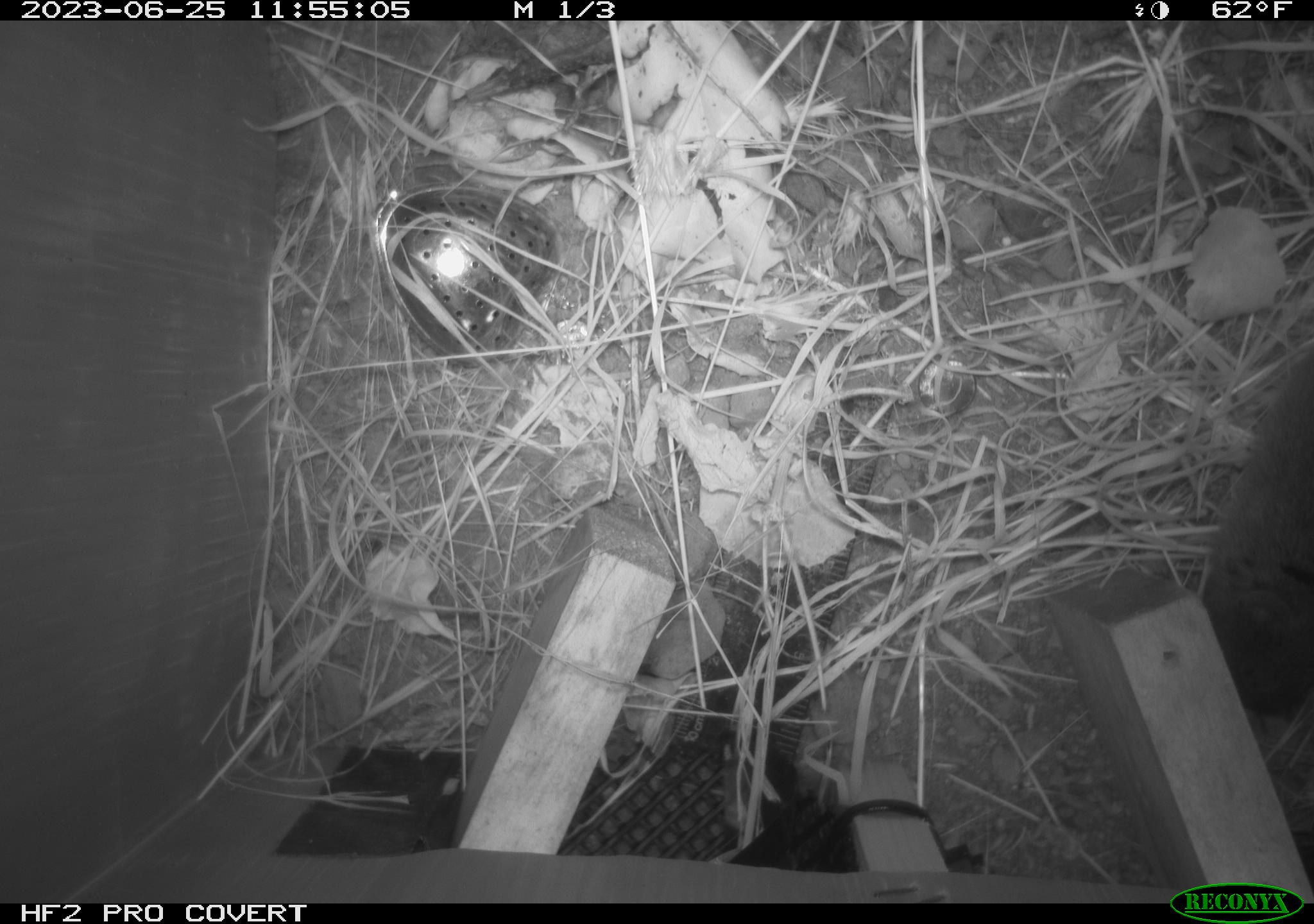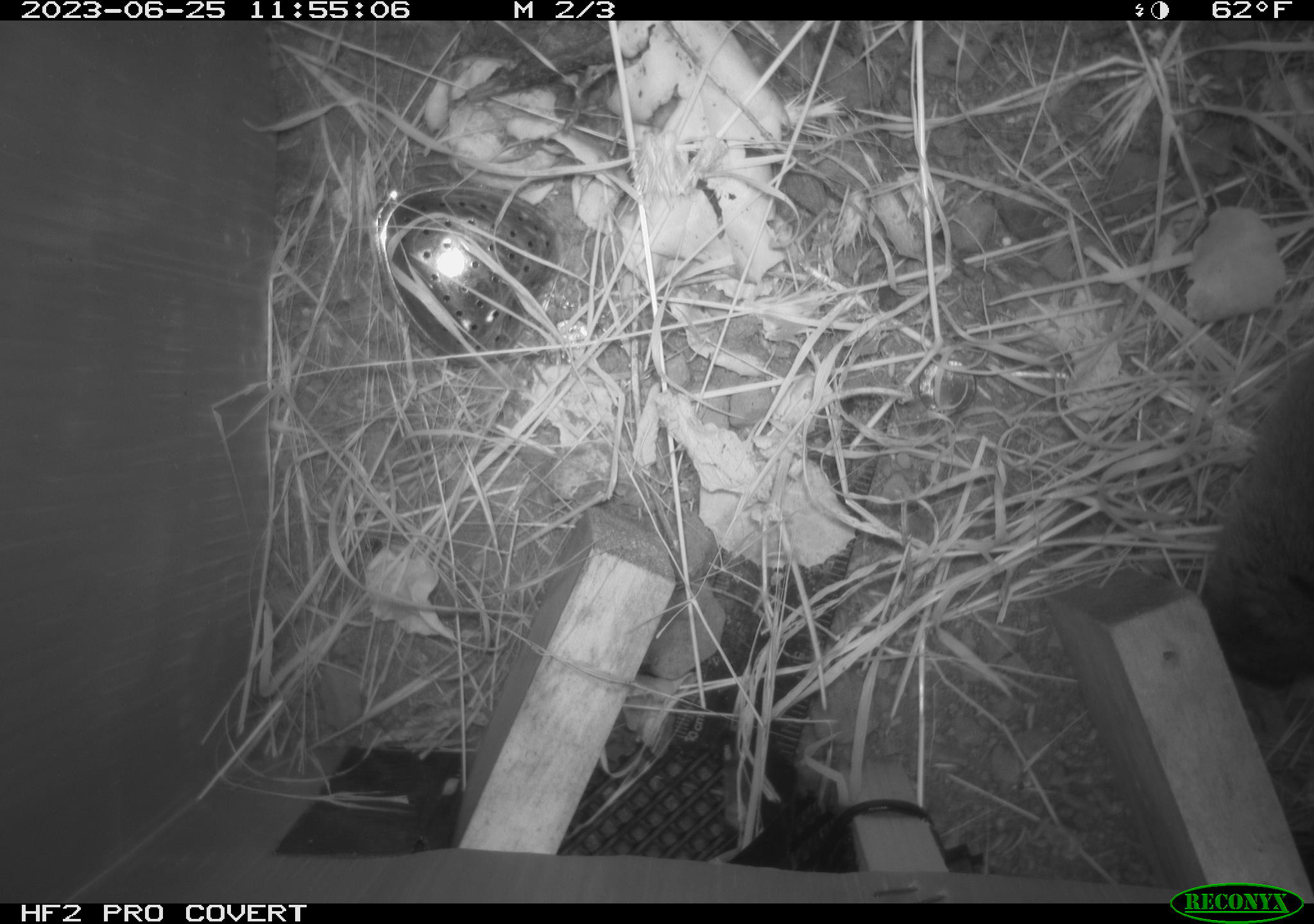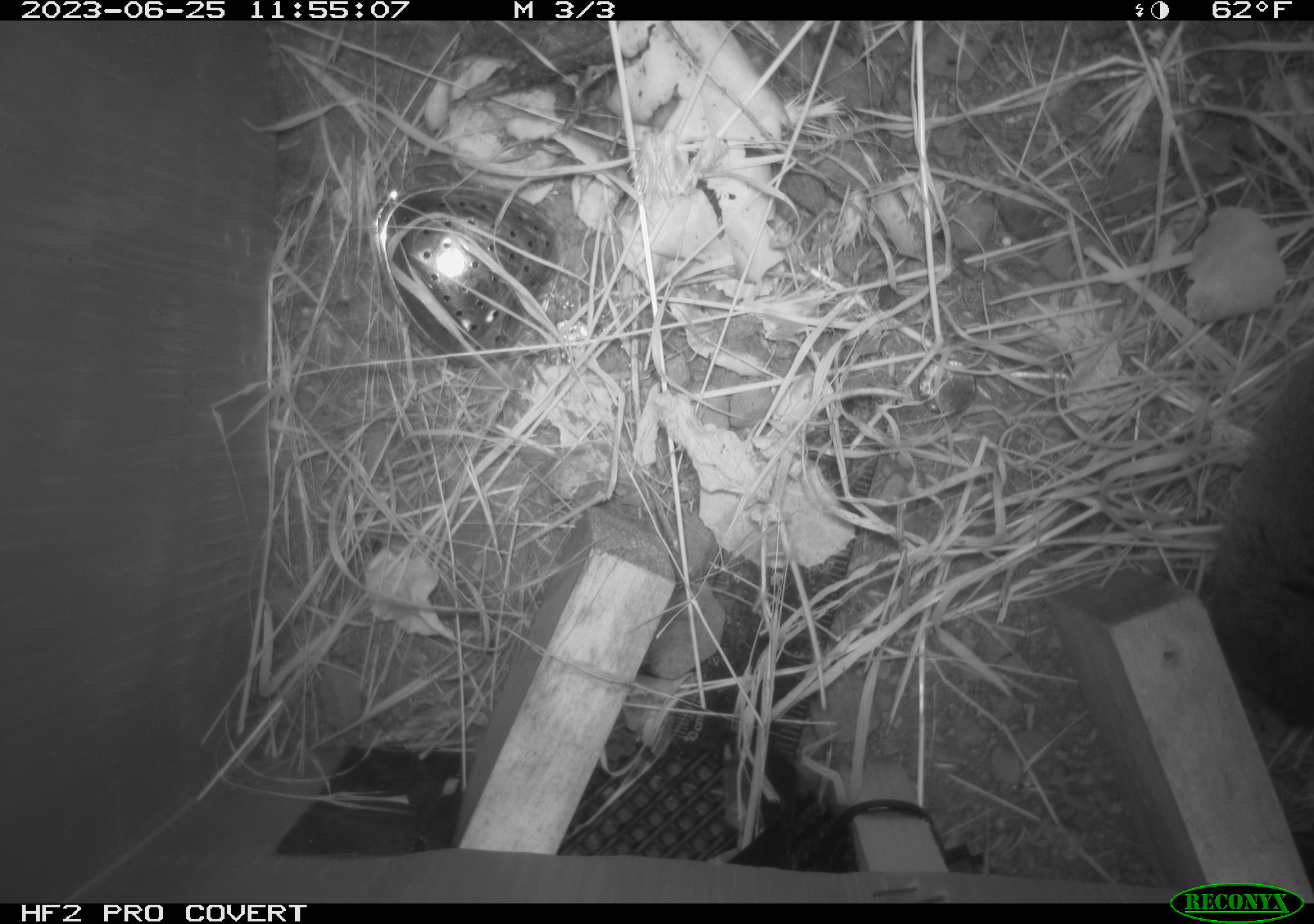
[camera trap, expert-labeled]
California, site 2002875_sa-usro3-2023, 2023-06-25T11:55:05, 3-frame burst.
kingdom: Animalia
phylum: Chordata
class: Mammalia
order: Rodentia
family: Cricetidae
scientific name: Arvicolinae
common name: voles, lemmings, and muskrats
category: arvicolinae subfamily